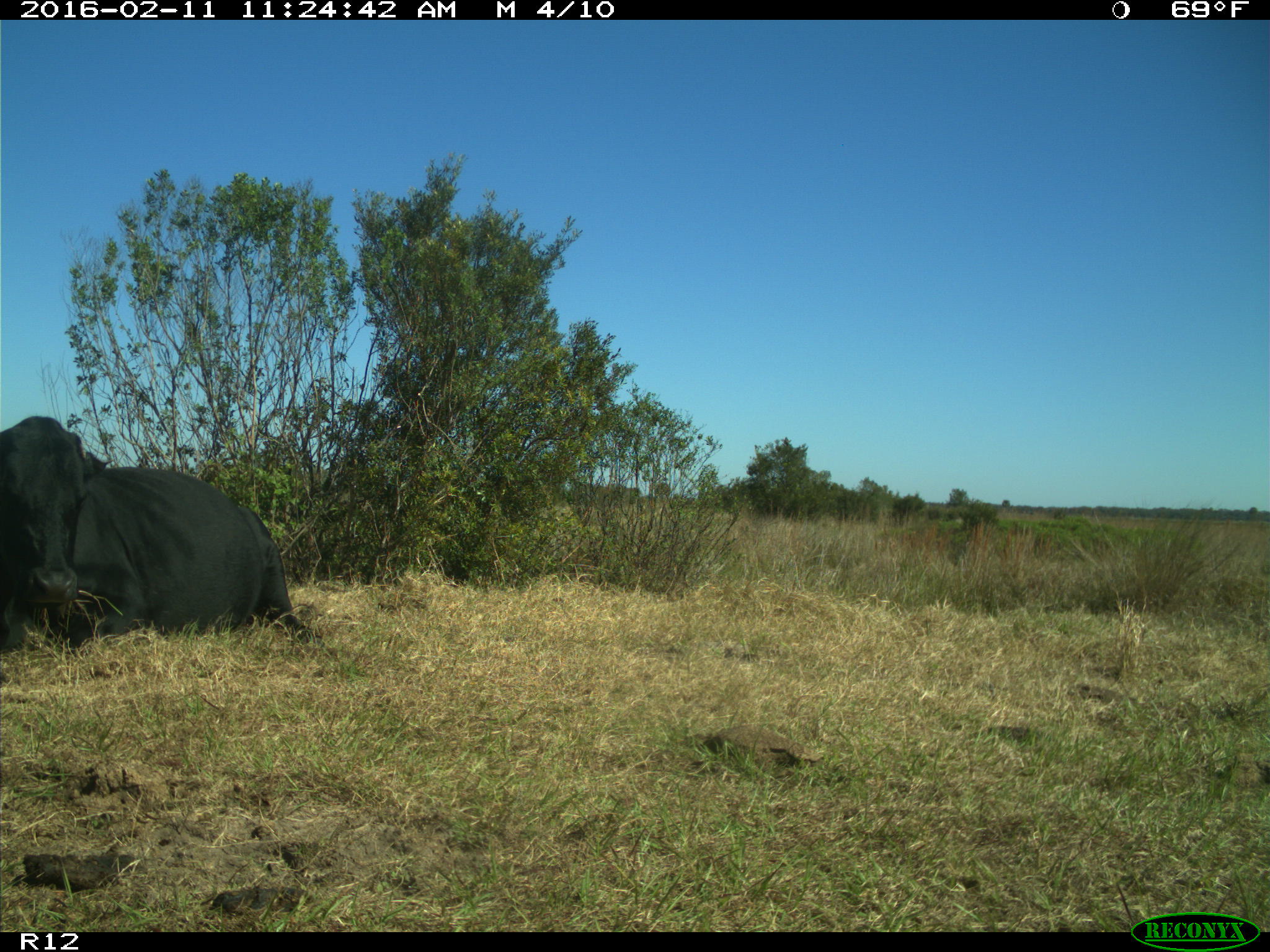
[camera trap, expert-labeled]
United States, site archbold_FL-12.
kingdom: Animalia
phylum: Chordata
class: Mammalia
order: Artiodactyla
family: Bovidae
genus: Bos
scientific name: Bos taurus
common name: domestic cow